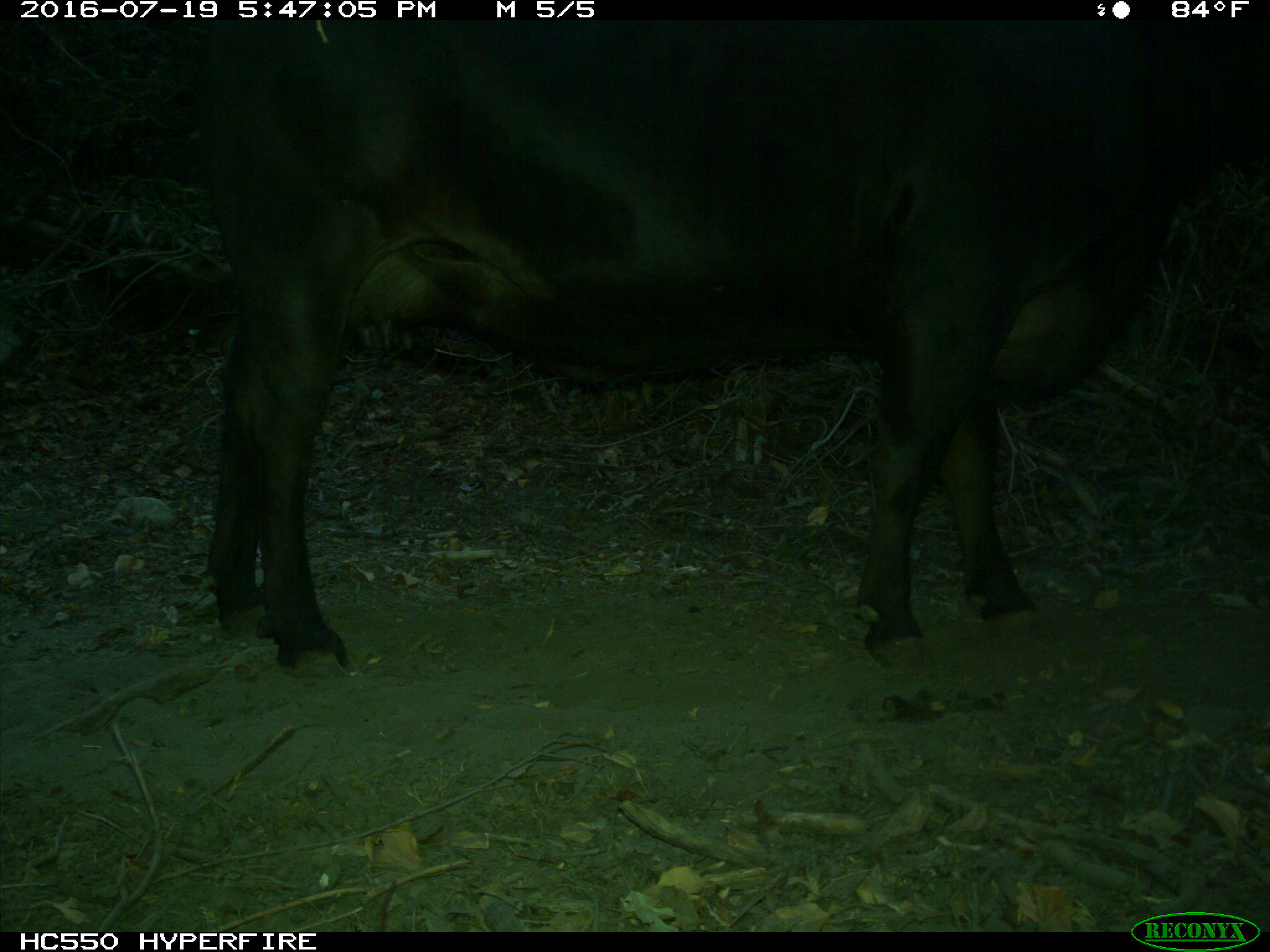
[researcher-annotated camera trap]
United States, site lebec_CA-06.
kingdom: Animalia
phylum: Chordata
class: Mammalia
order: Artiodactyla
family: Bovidae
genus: Bos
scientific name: Bos taurus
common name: domestic cow